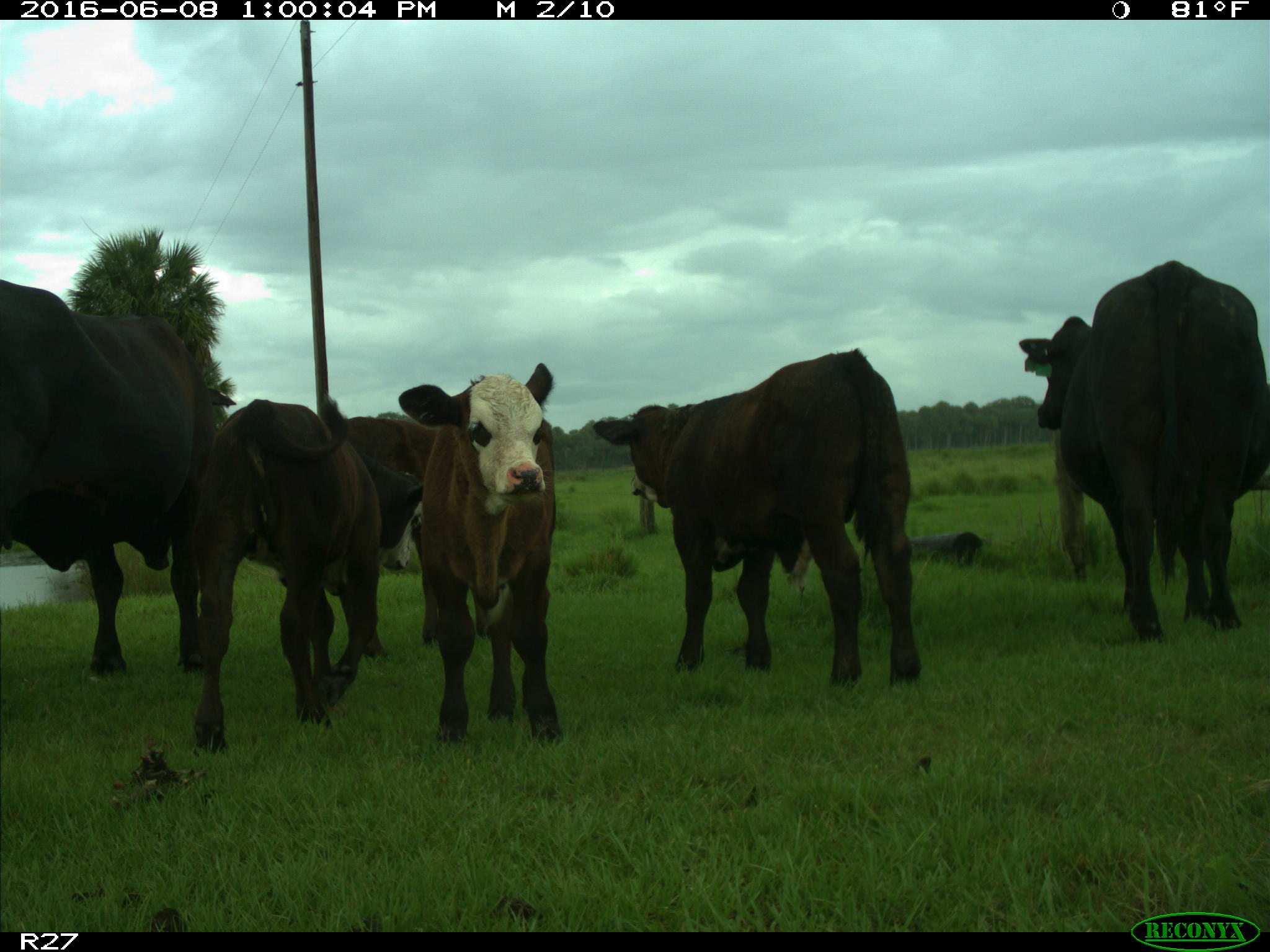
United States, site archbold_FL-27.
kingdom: Animalia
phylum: Chordata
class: Mammalia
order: Artiodactyla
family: Bovidae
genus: Bos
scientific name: Bos taurus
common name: domestic cow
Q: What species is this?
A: Bos taurus (domestic cow).